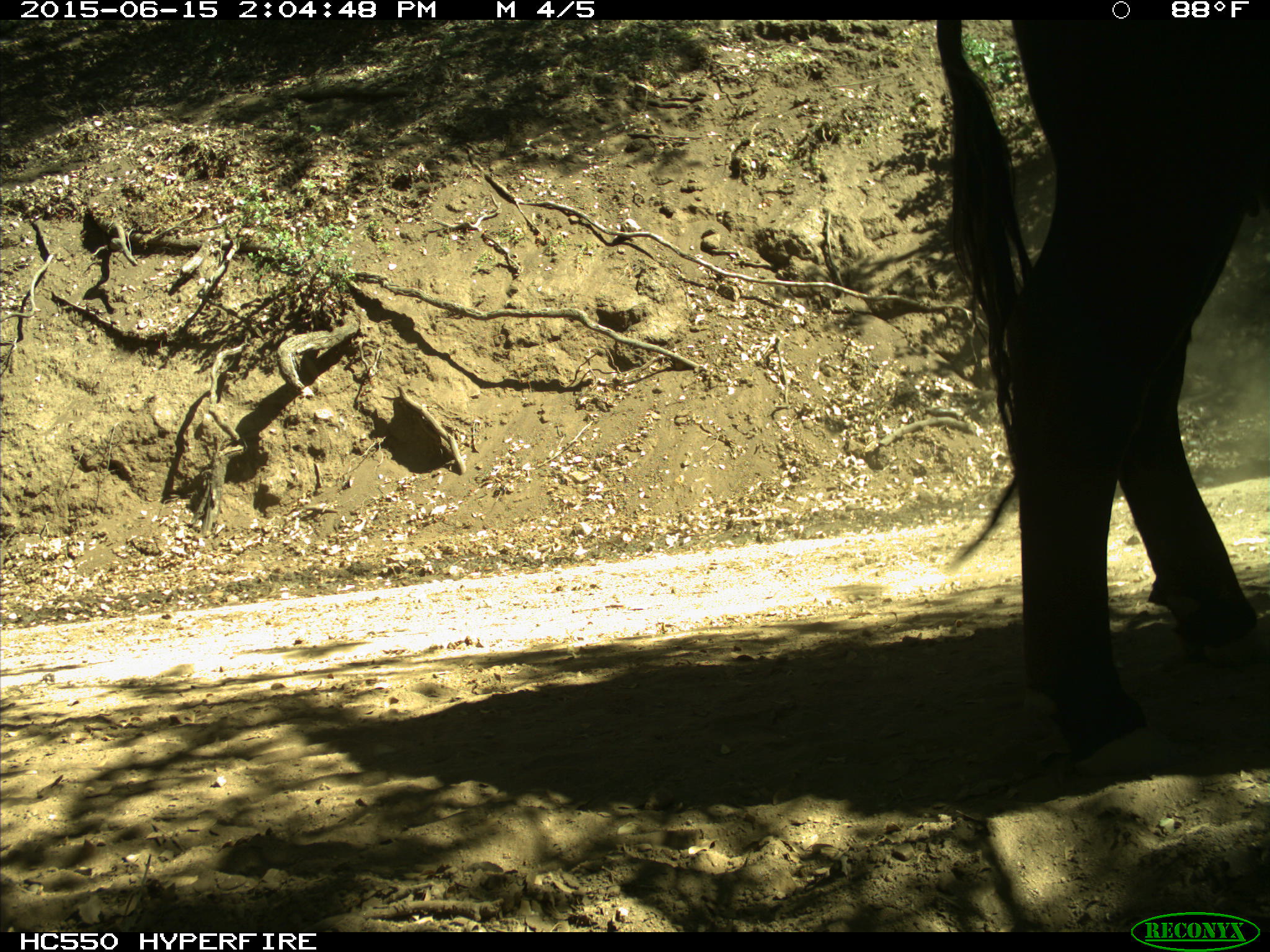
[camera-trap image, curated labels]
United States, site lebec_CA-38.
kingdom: Animalia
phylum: Chordata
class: Mammalia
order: Artiodactyla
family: Bovidae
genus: Bos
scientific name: Bos taurus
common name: domestic cow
Bos taurus (domestic cow).